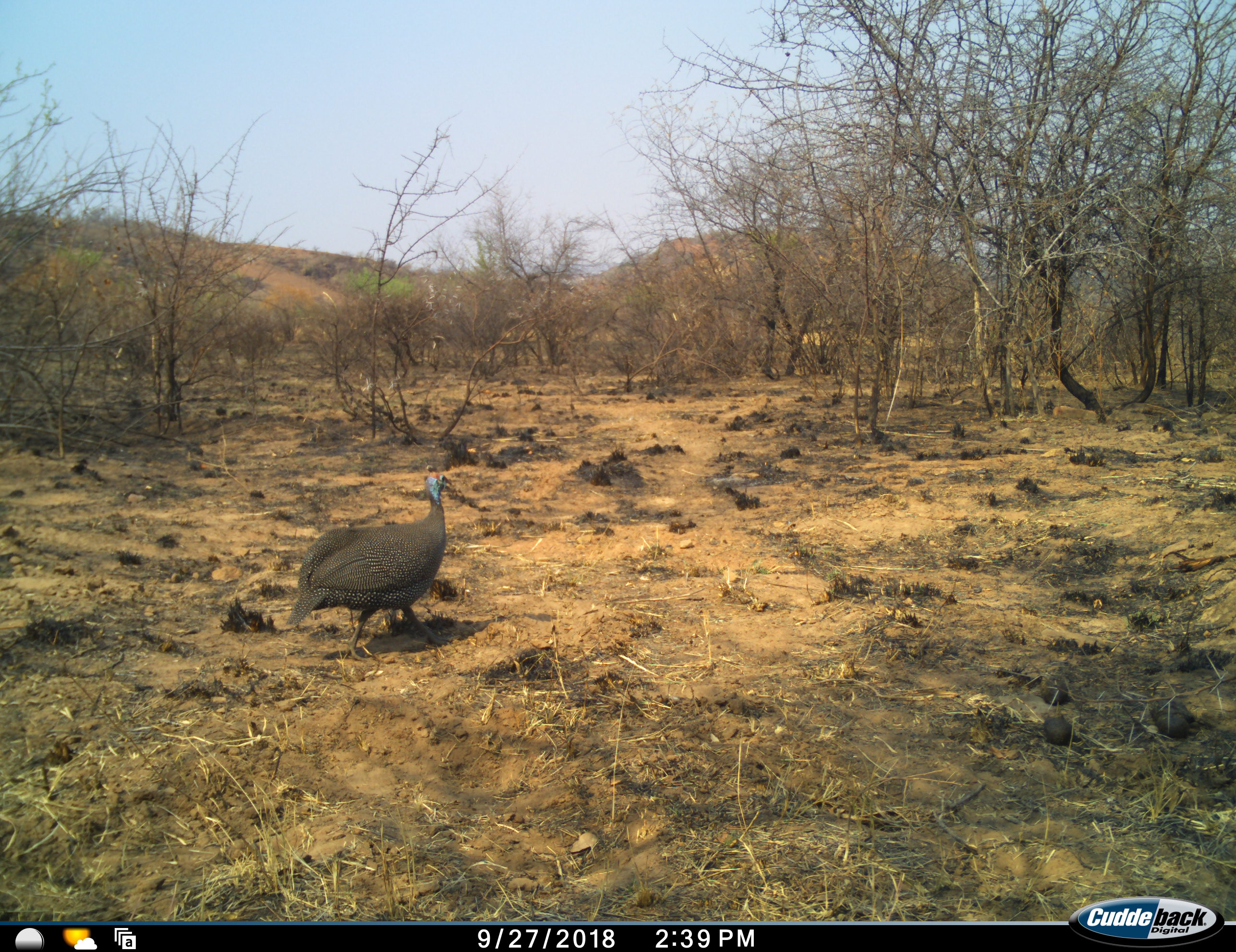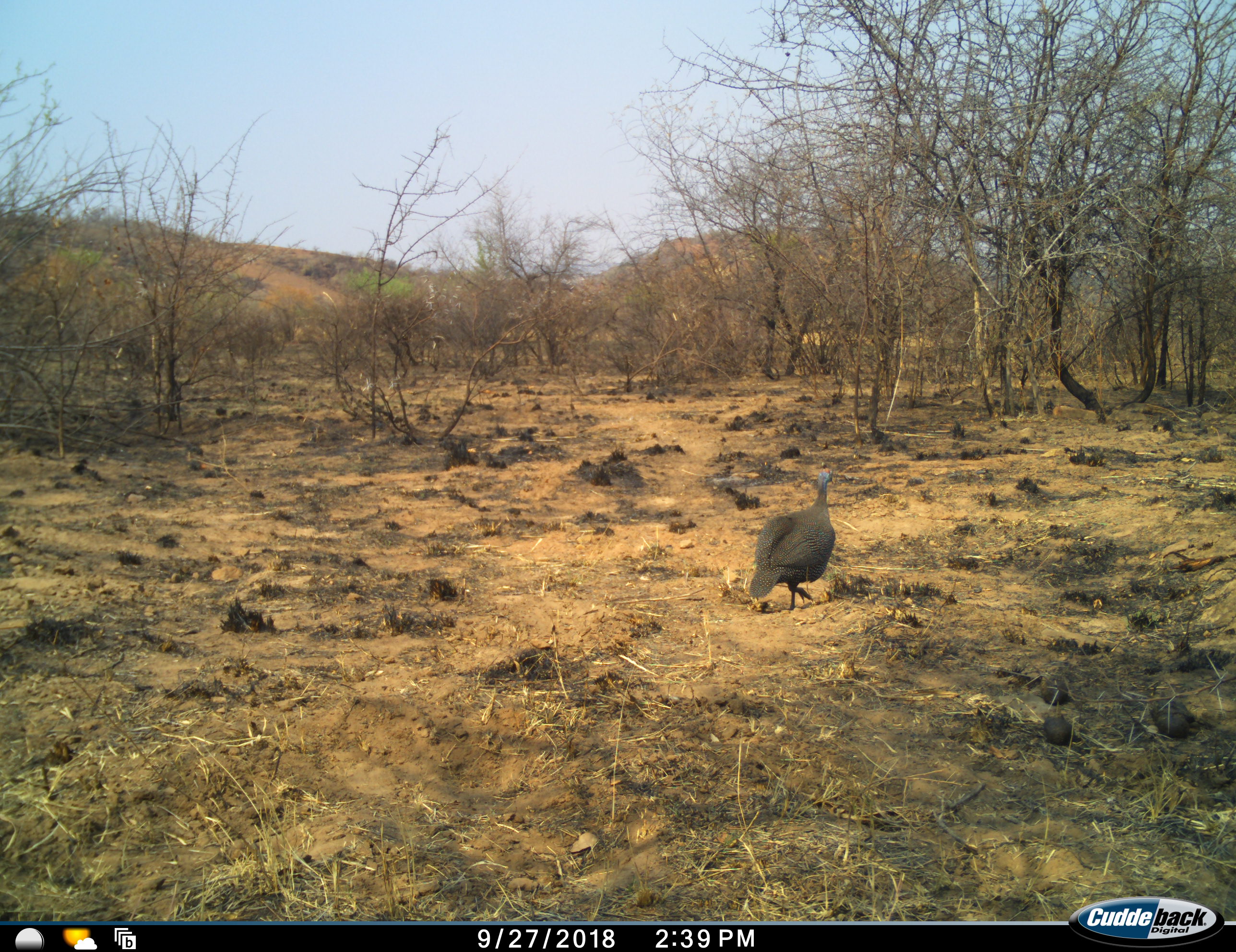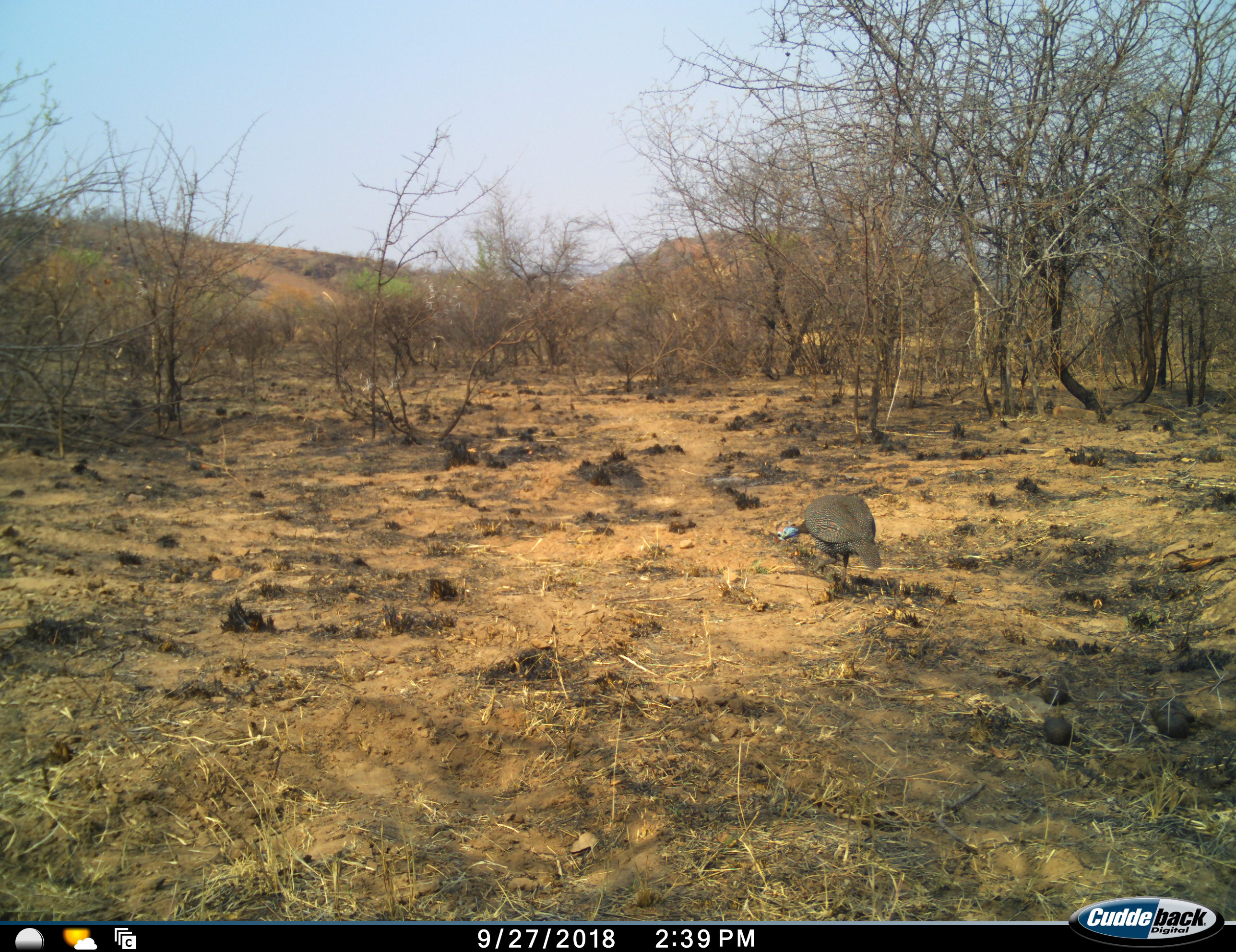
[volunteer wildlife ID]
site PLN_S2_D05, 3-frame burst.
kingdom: Animalia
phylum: Chordata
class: Aves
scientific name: Aves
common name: bird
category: birdother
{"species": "birdother (bird) (Aves)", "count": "1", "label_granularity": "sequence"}